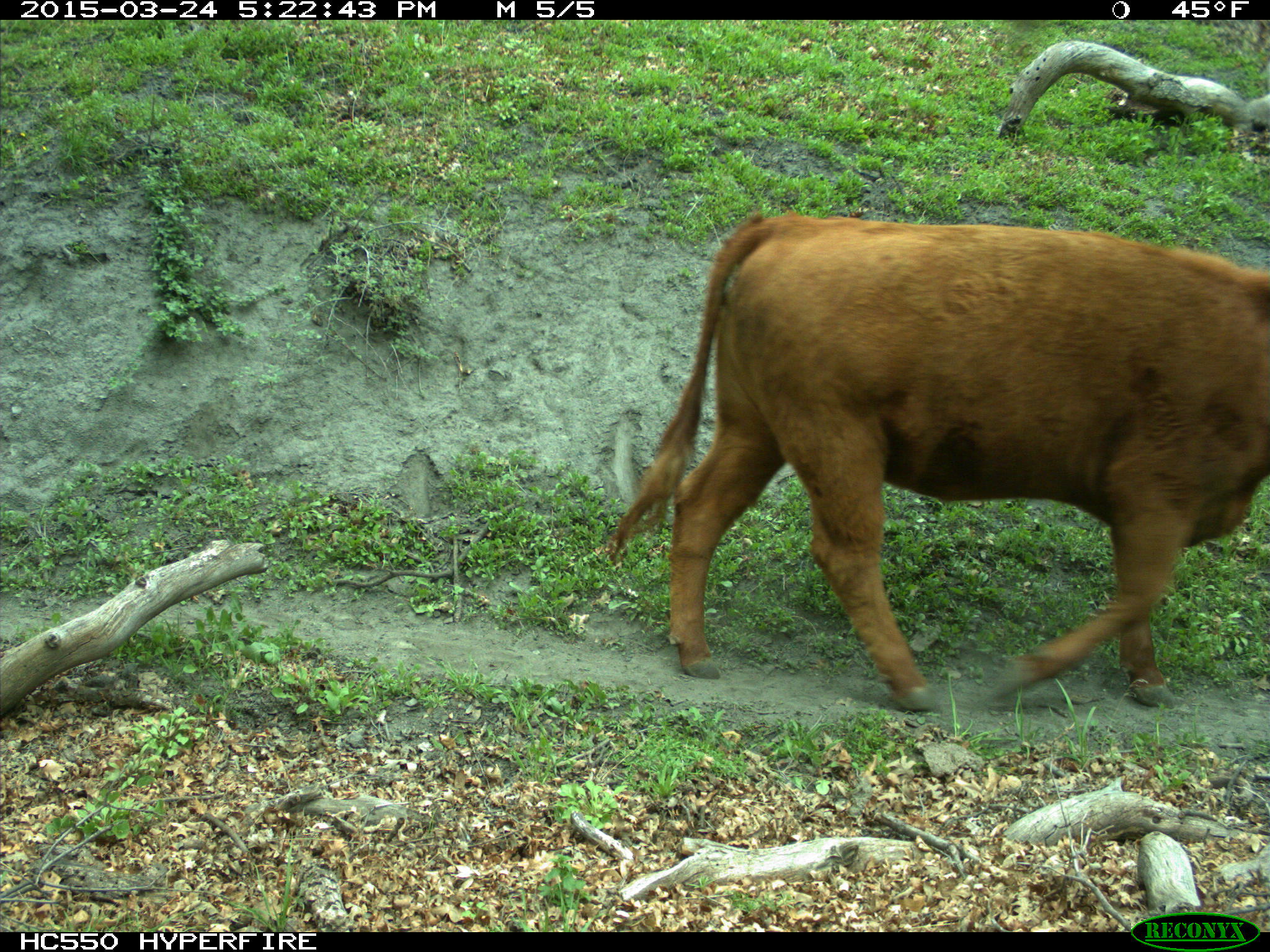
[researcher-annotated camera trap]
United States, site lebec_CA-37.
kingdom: Animalia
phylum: Chordata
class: Mammalia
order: Artiodactyla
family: Bovidae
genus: Bos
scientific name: Bos taurus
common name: domestic cow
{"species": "Bos taurus (domestic cow)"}